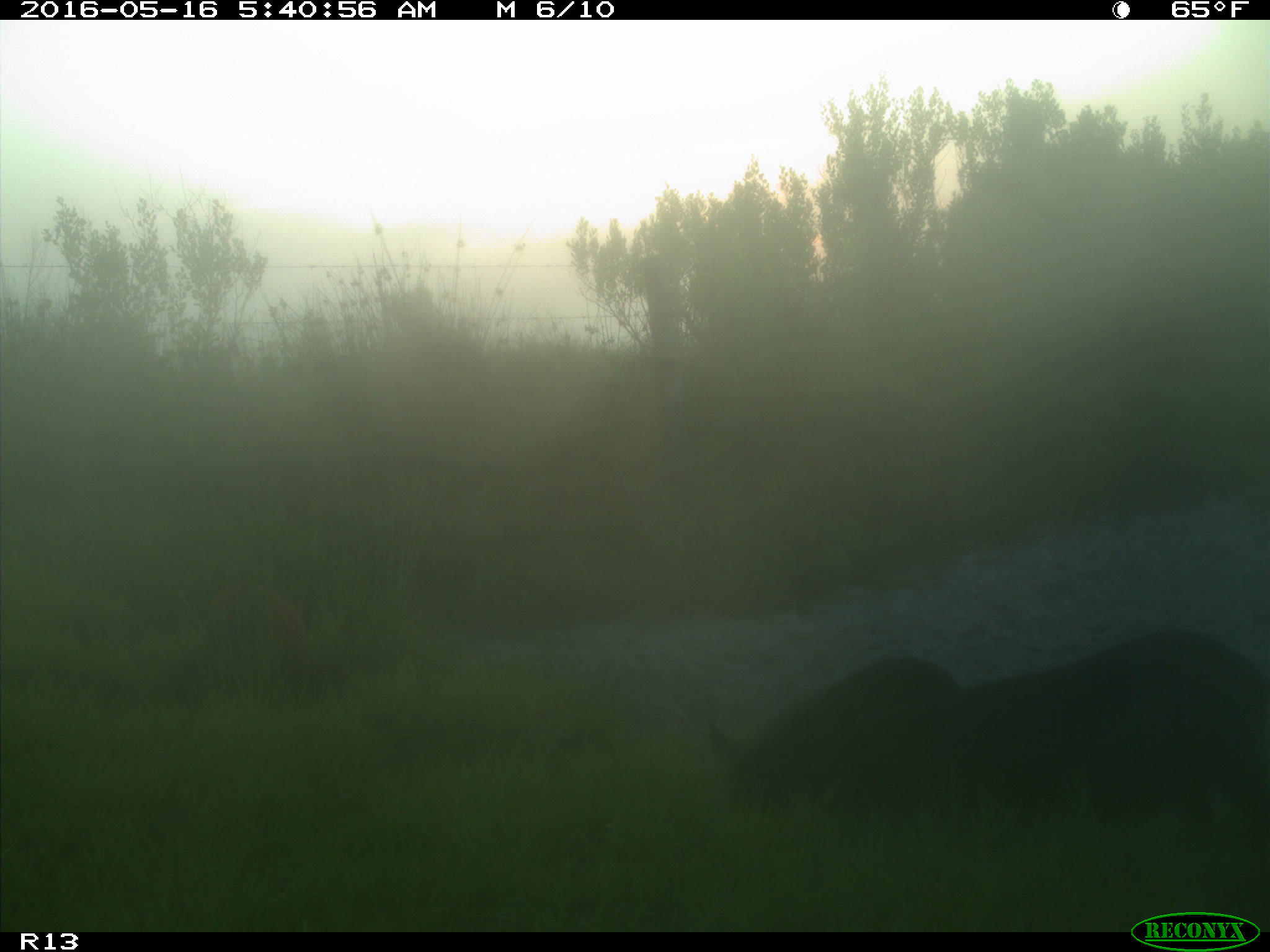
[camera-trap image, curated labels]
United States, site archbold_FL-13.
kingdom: Animalia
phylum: Chordata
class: Mammalia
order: Artiodactyla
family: Suidae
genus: Sus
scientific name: Sus scrofa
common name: wild boar